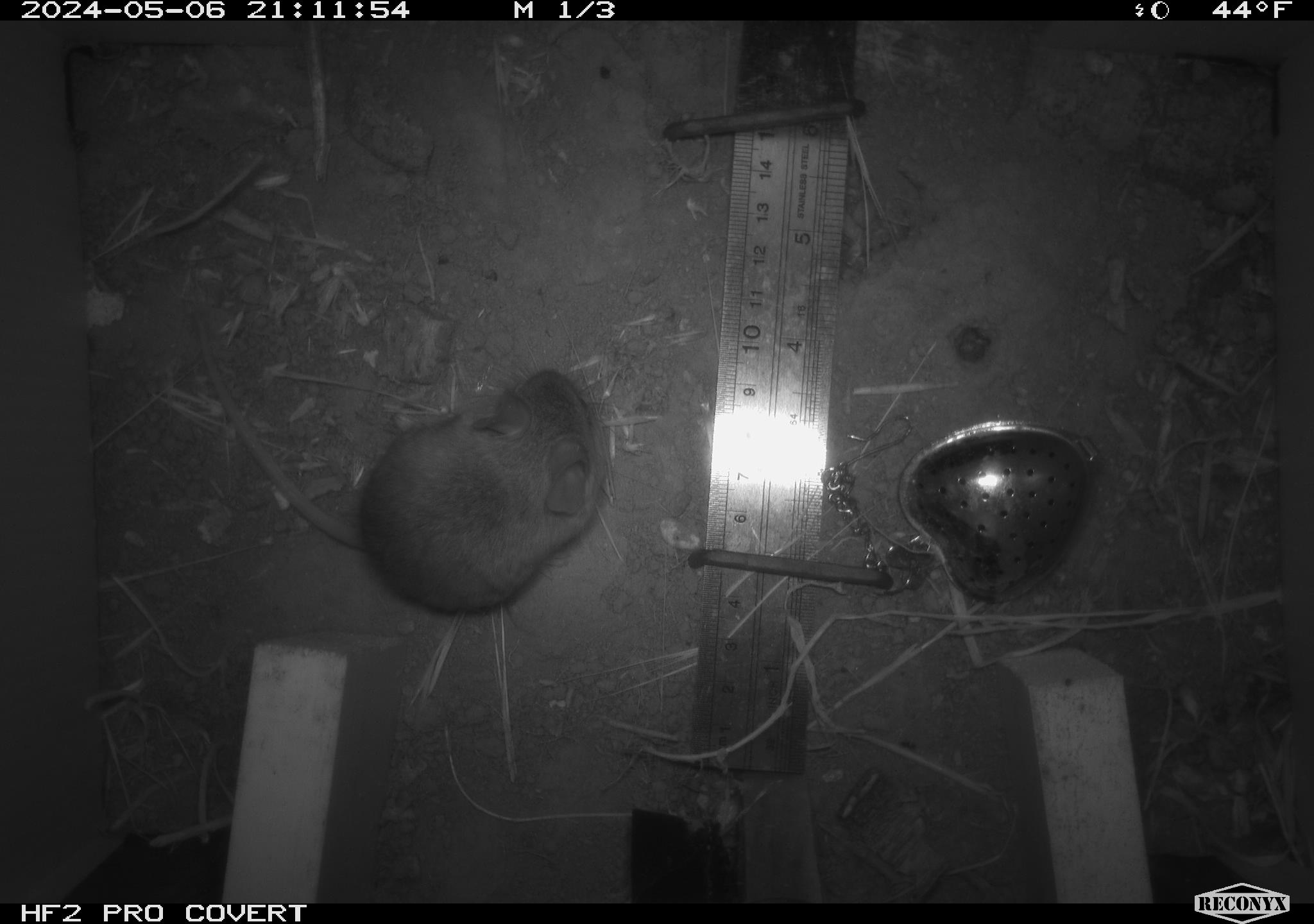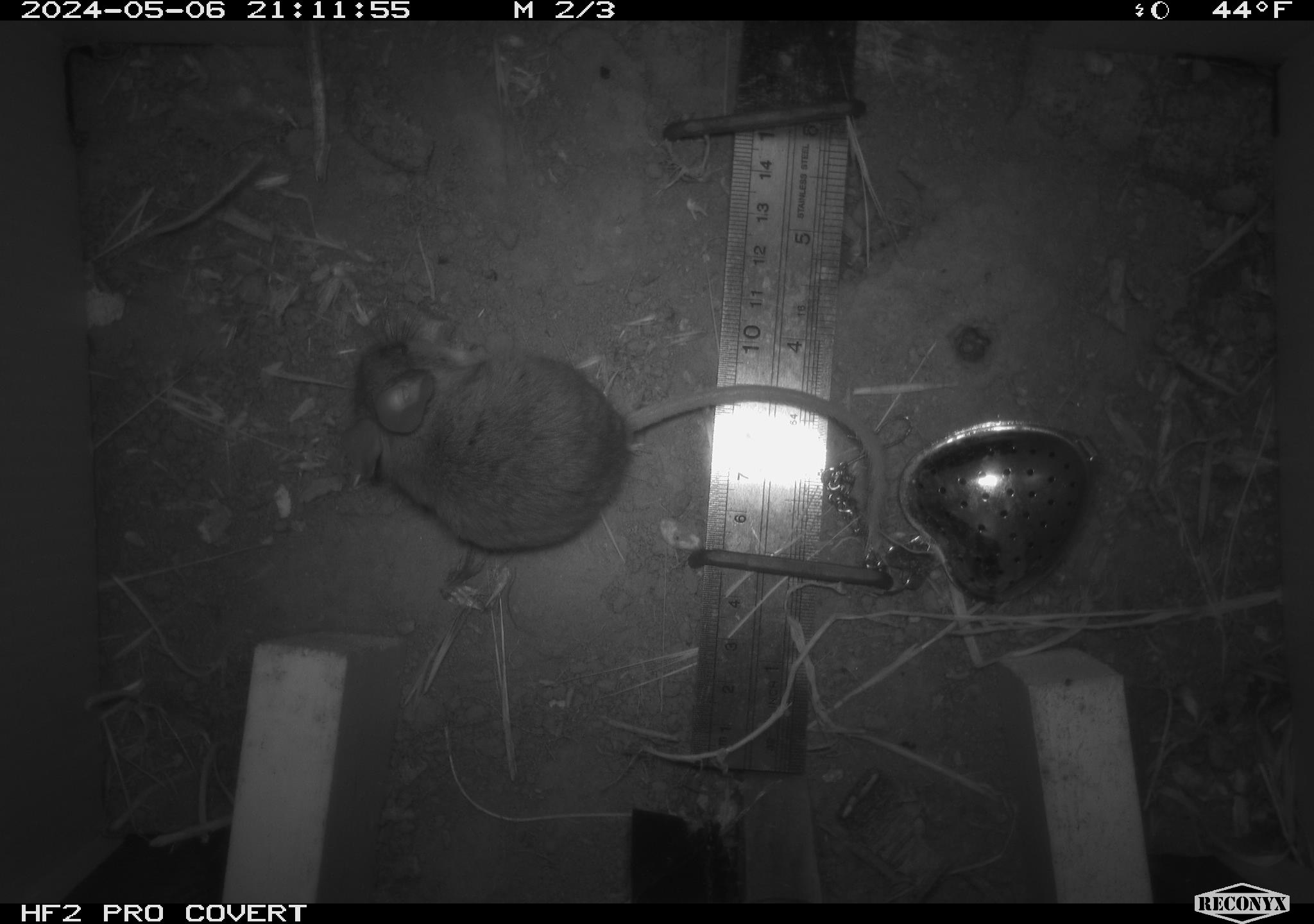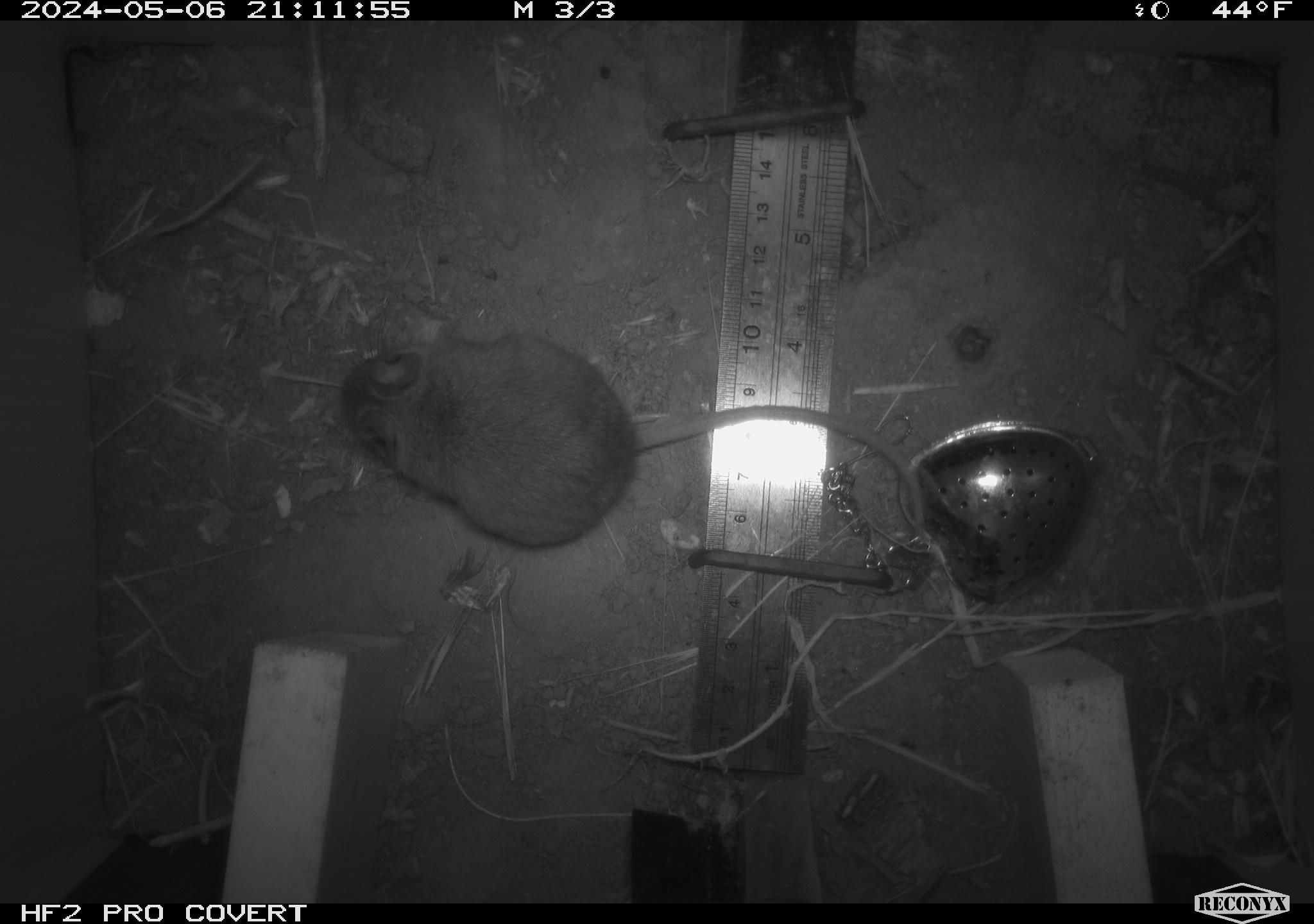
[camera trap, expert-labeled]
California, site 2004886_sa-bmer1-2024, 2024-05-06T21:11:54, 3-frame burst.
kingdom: Animalia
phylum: Chordata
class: Mammalia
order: Rodentia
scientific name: Rodentia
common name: mouse species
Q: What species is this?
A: Mouse species (Rodentia).